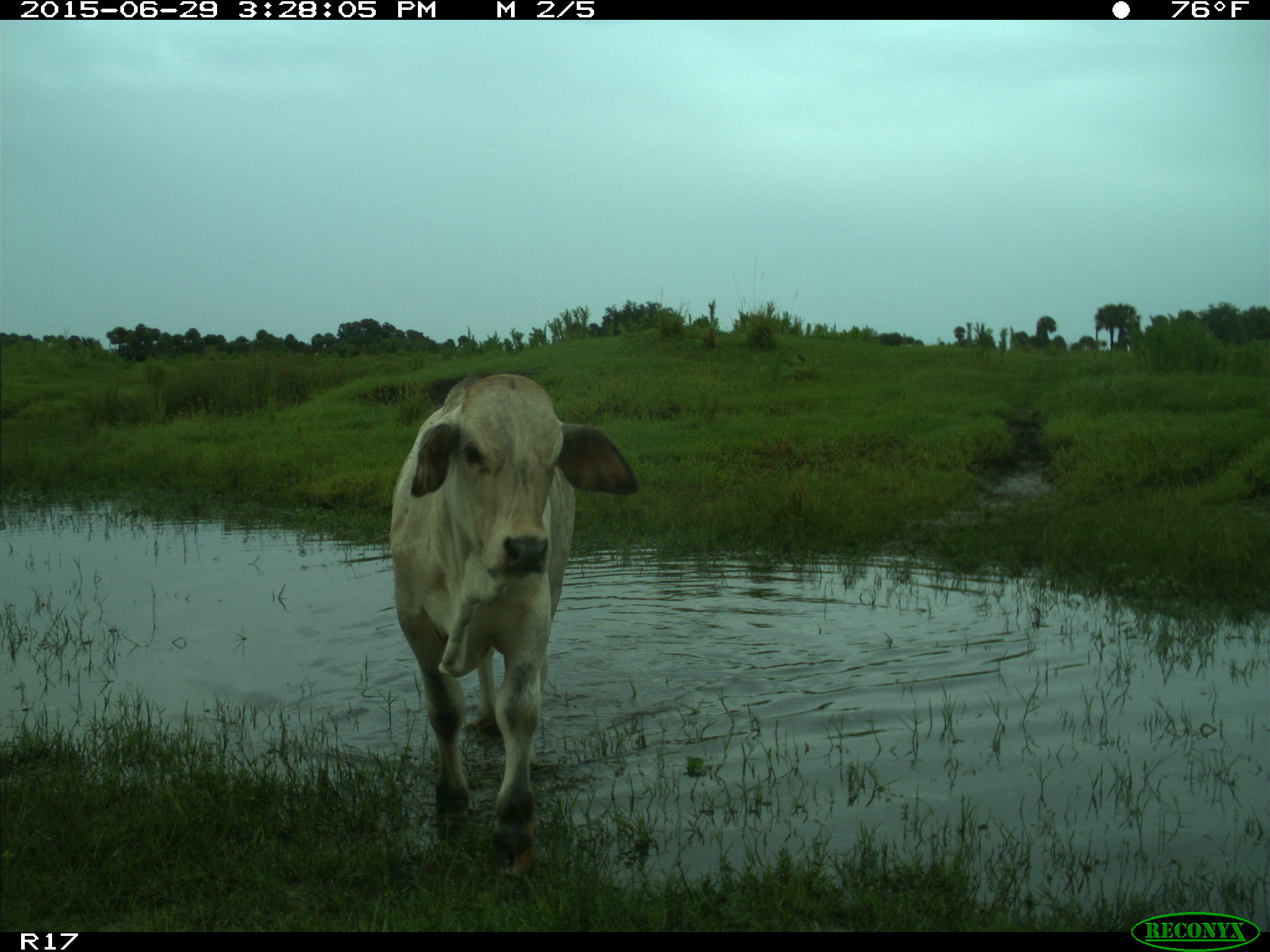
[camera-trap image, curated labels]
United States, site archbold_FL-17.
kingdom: Animalia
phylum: Chordata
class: Mammalia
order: Artiodactyla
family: Bovidae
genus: Bos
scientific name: Bos taurus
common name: domestic cow